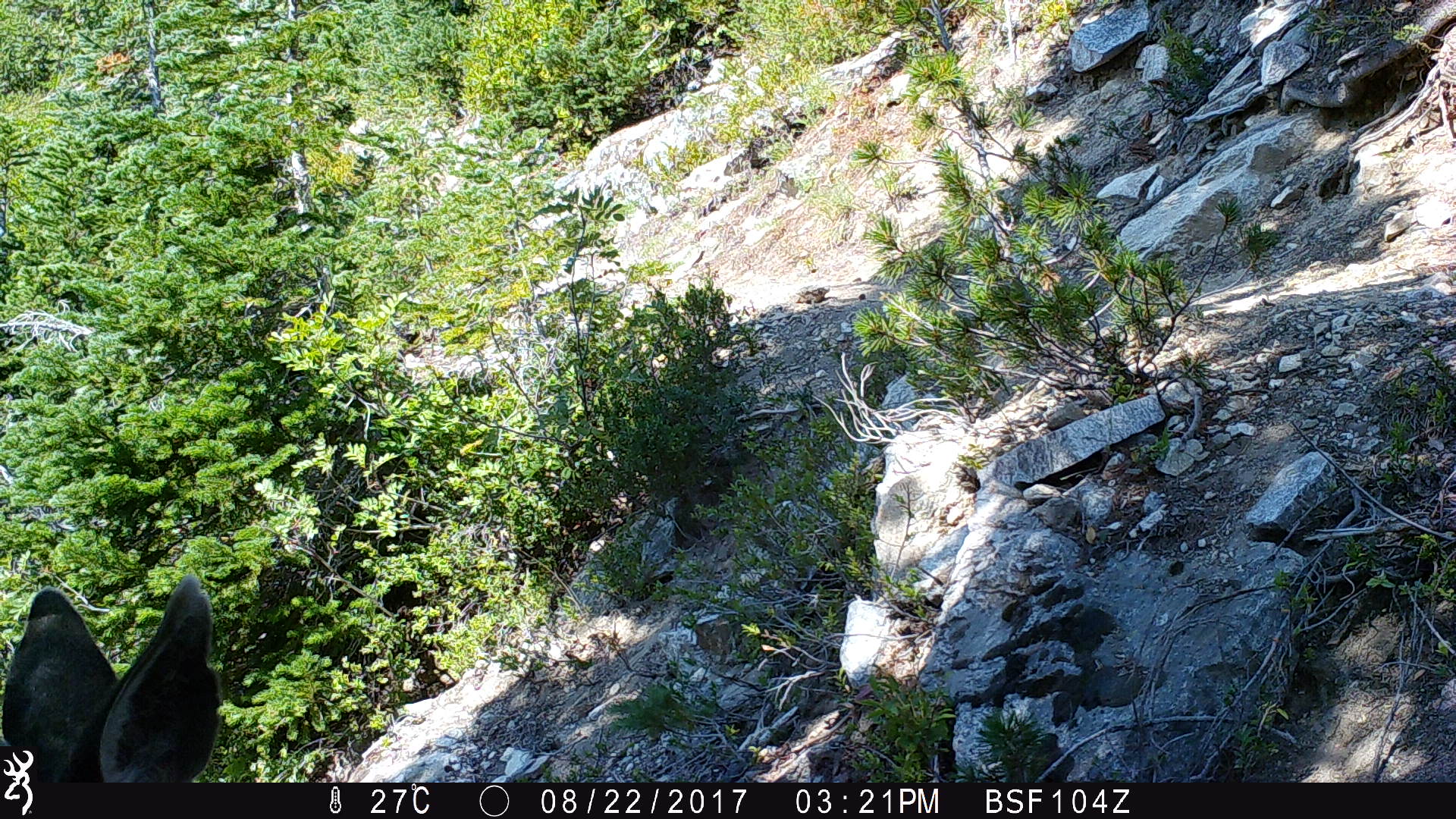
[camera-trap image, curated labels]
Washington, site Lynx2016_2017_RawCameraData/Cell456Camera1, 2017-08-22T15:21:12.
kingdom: Animalia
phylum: Chordata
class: Mammalia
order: Artiodactyla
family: Cervidae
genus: Odocoileus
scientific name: Odocoileus hemionus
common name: mule deer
Odocoileus hemionus (mule deer). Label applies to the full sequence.